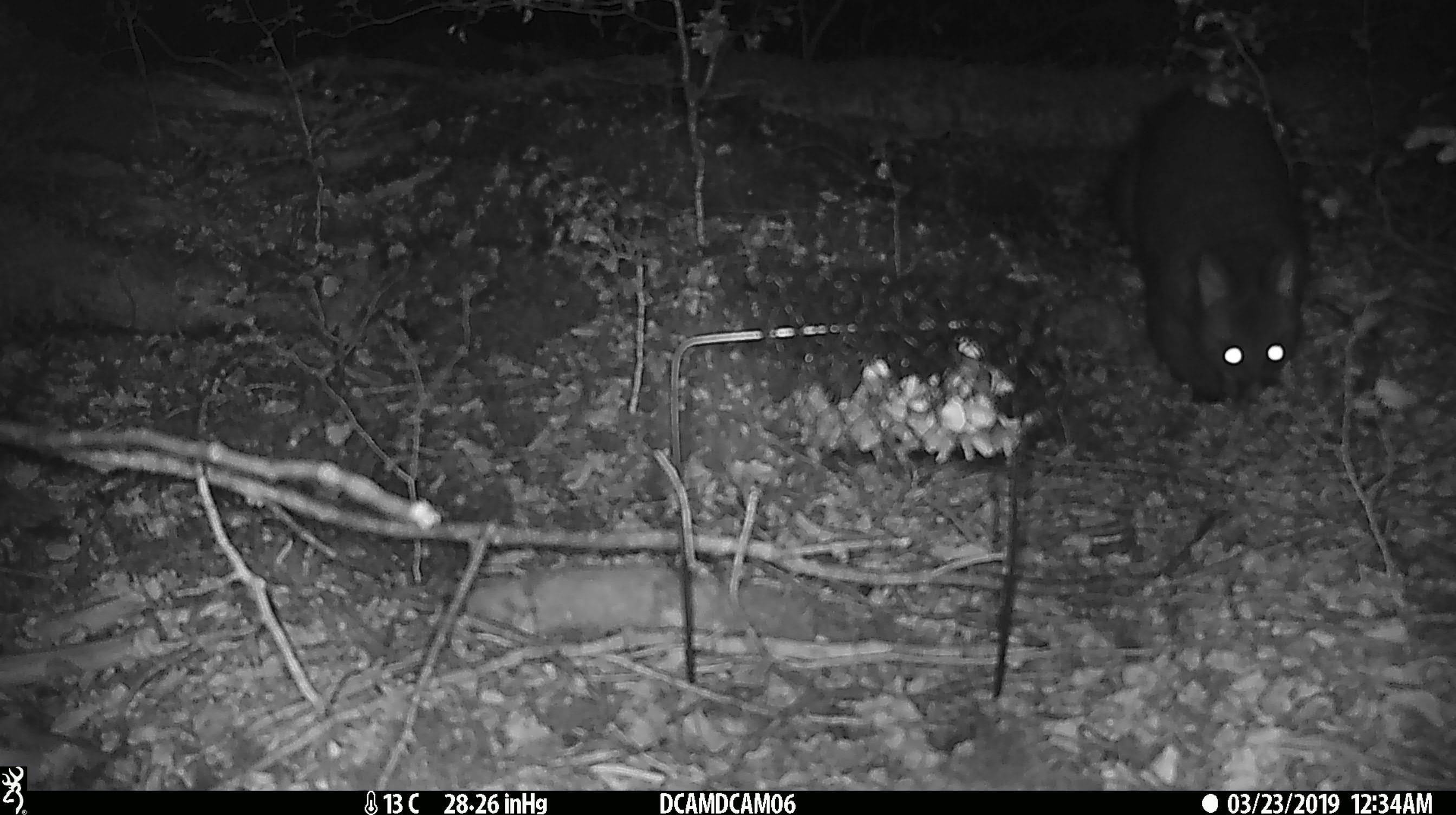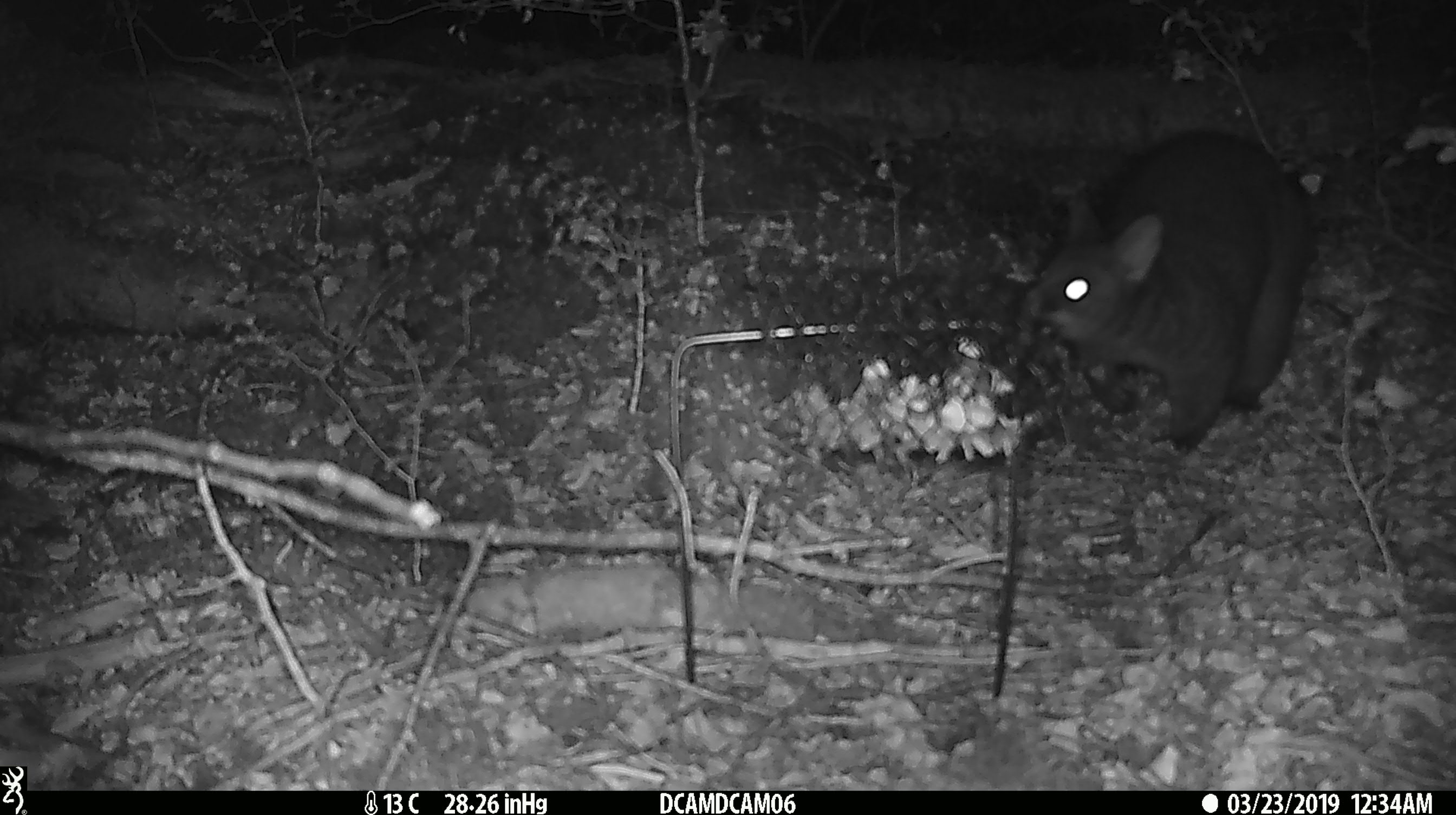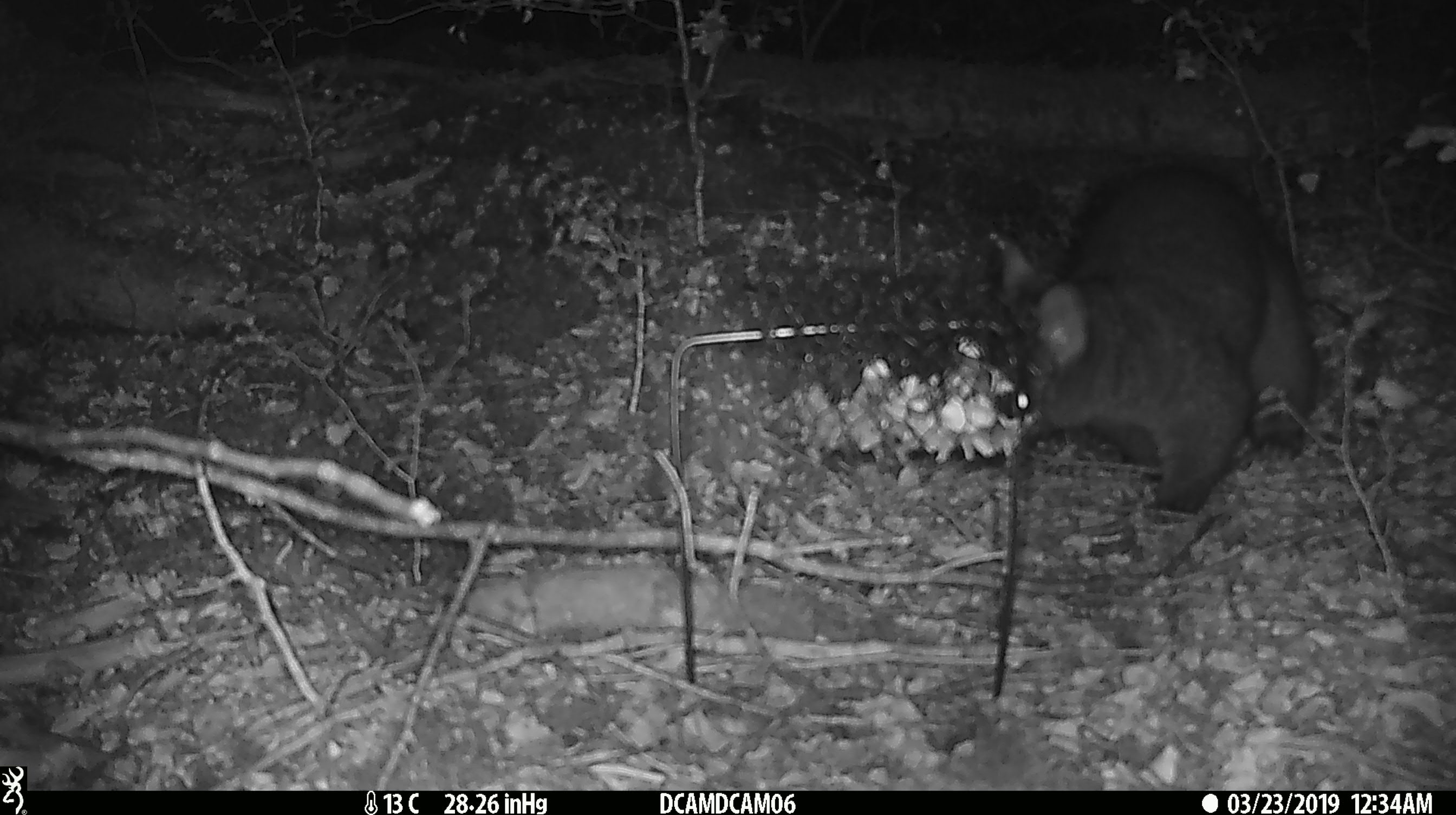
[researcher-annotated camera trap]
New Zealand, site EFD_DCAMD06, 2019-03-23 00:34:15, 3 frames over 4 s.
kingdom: Animalia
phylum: Chordata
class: Mammalia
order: Diprotodontia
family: Phalangeridae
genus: Trichosurus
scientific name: Trichosurus vulpecula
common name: common brushtail possum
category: possum